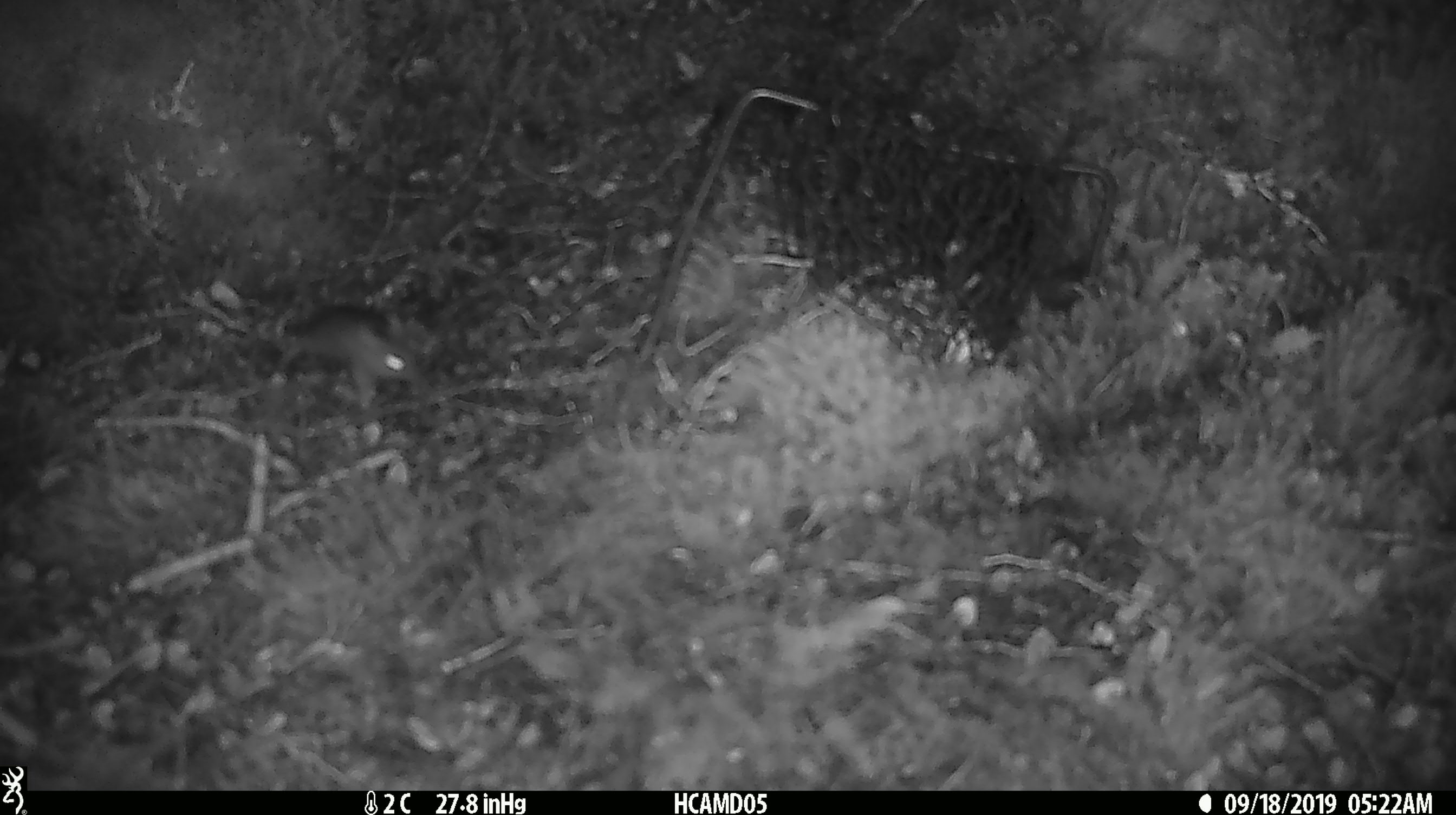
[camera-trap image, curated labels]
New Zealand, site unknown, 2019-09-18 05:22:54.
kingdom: Animalia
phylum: Chordata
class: Mammalia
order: Rodentia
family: Muridae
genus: Mus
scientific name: Mus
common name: mouse